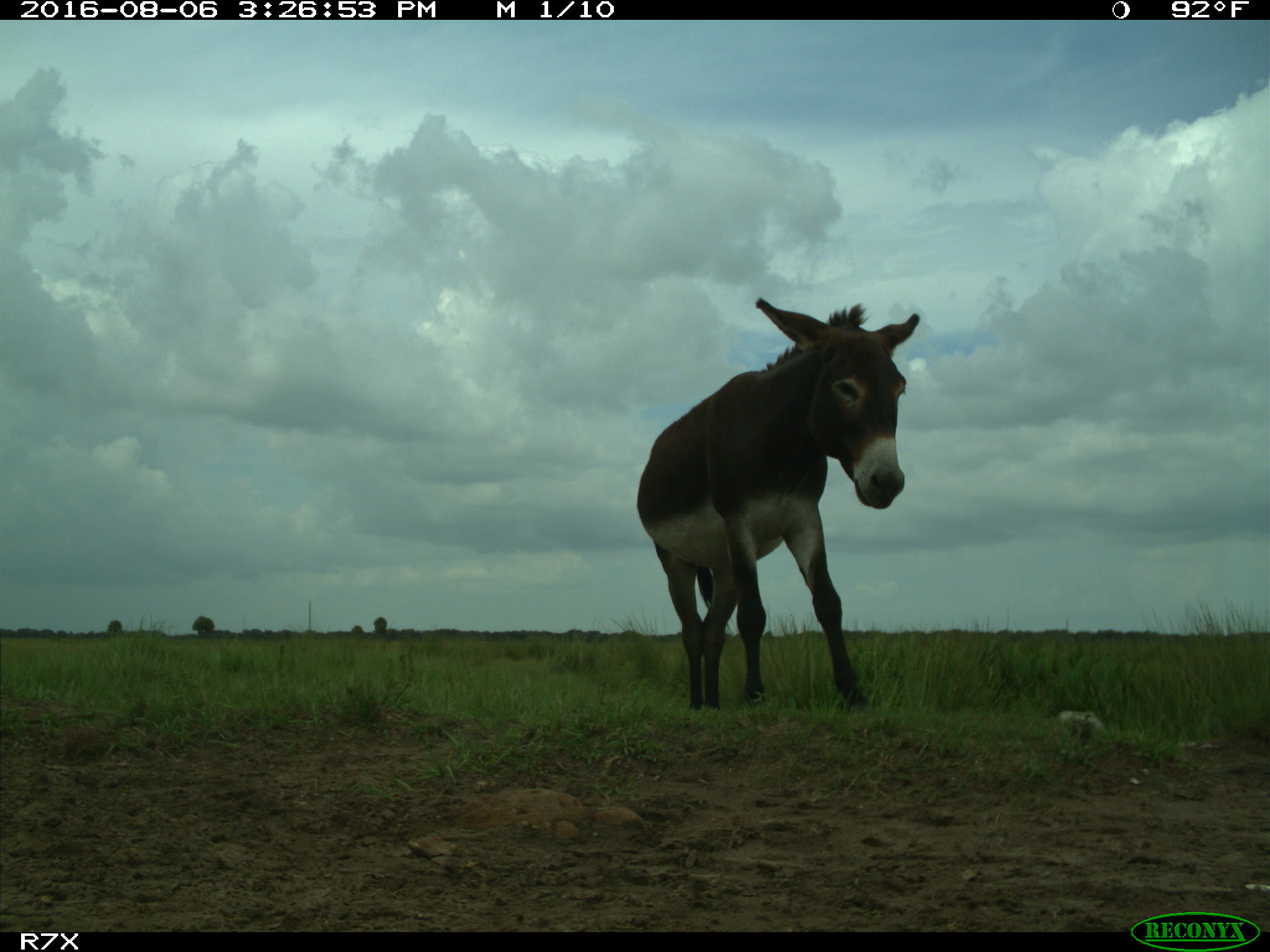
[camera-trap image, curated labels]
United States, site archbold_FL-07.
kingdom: Animalia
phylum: Chordata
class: Mammalia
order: Perissodactyla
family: Equidae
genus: Equus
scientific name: Equus africanus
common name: african wild ass